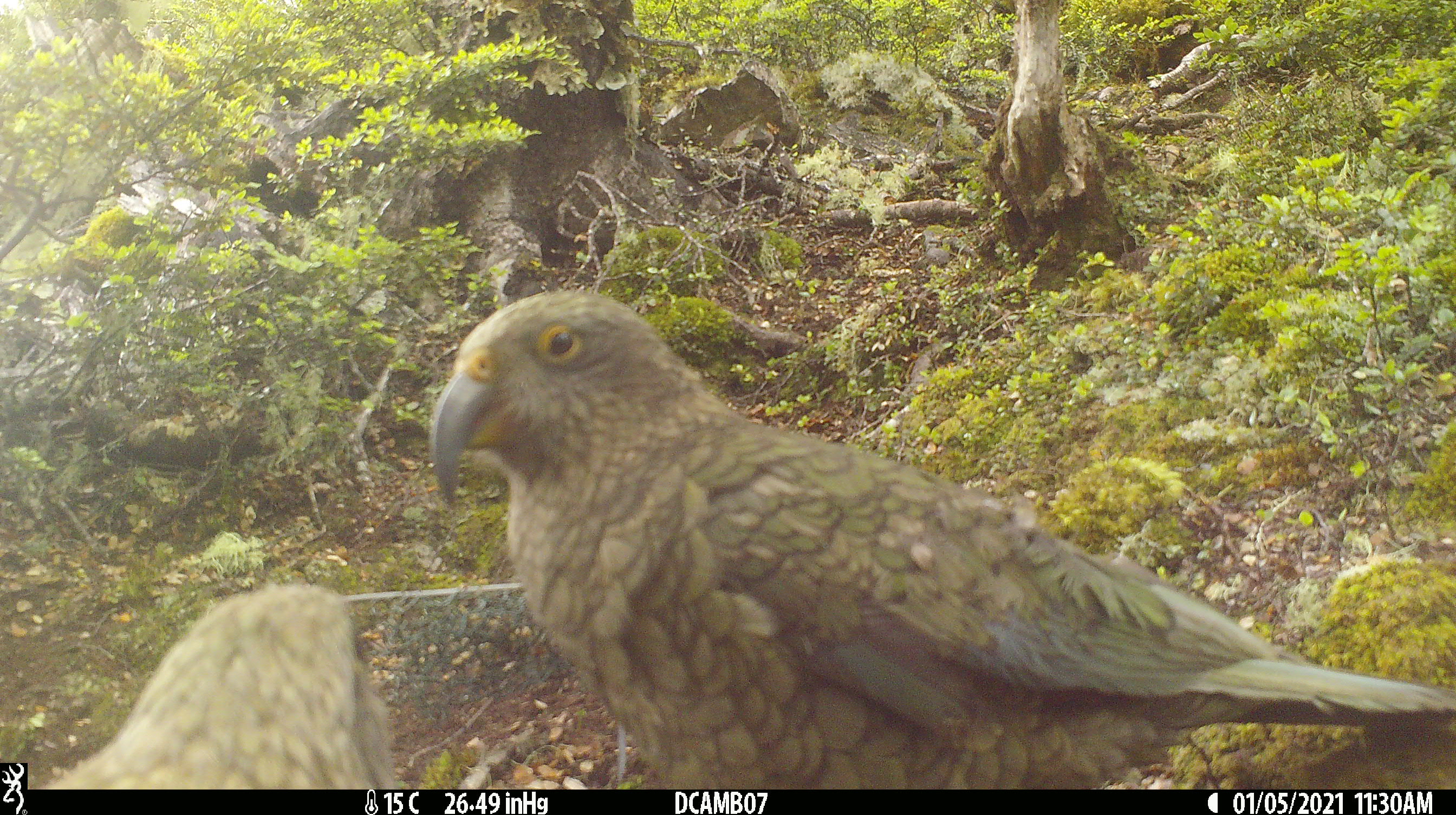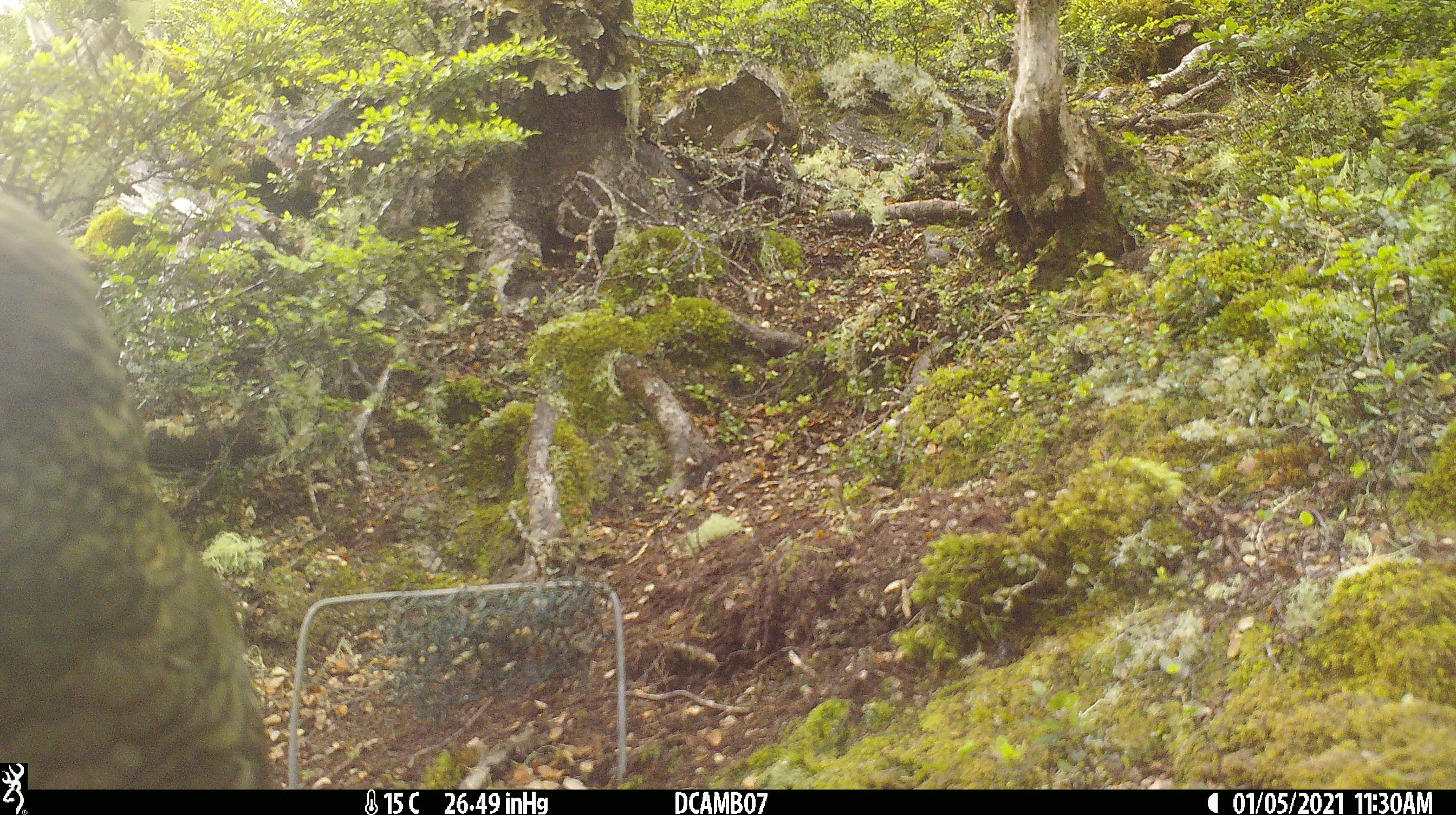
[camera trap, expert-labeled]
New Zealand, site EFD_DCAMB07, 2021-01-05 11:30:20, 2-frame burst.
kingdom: Animalia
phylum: Chordata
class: Aves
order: Psittaciformes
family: Strigopidae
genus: Nestor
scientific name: Nestor notabilis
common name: kea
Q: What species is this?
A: Kea (Nestor notabilis).